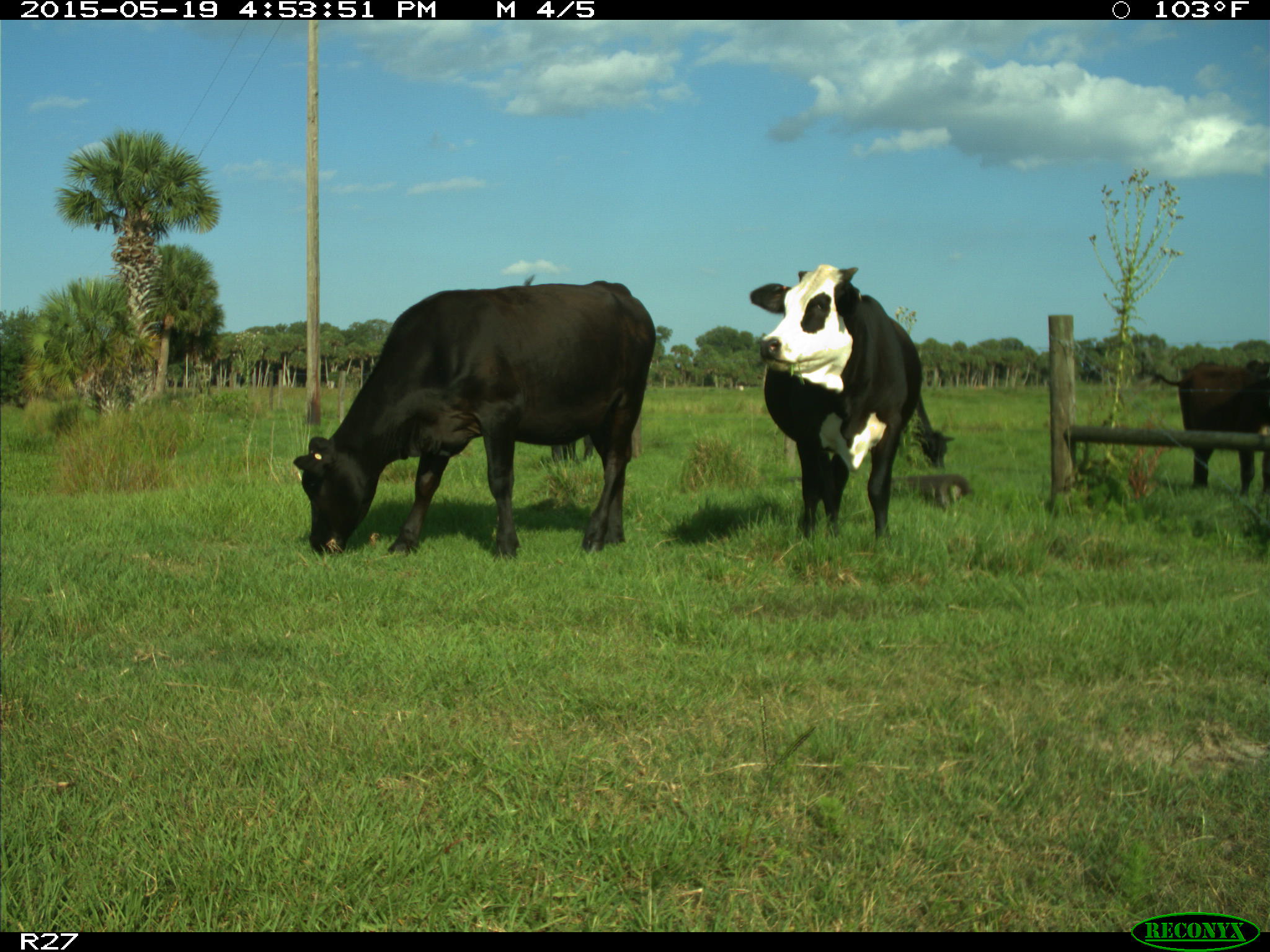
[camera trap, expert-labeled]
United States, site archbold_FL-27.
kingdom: Animalia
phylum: Chordata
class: Mammalia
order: Artiodactyla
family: Bovidae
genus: Bos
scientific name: Bos taurus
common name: domestic cow